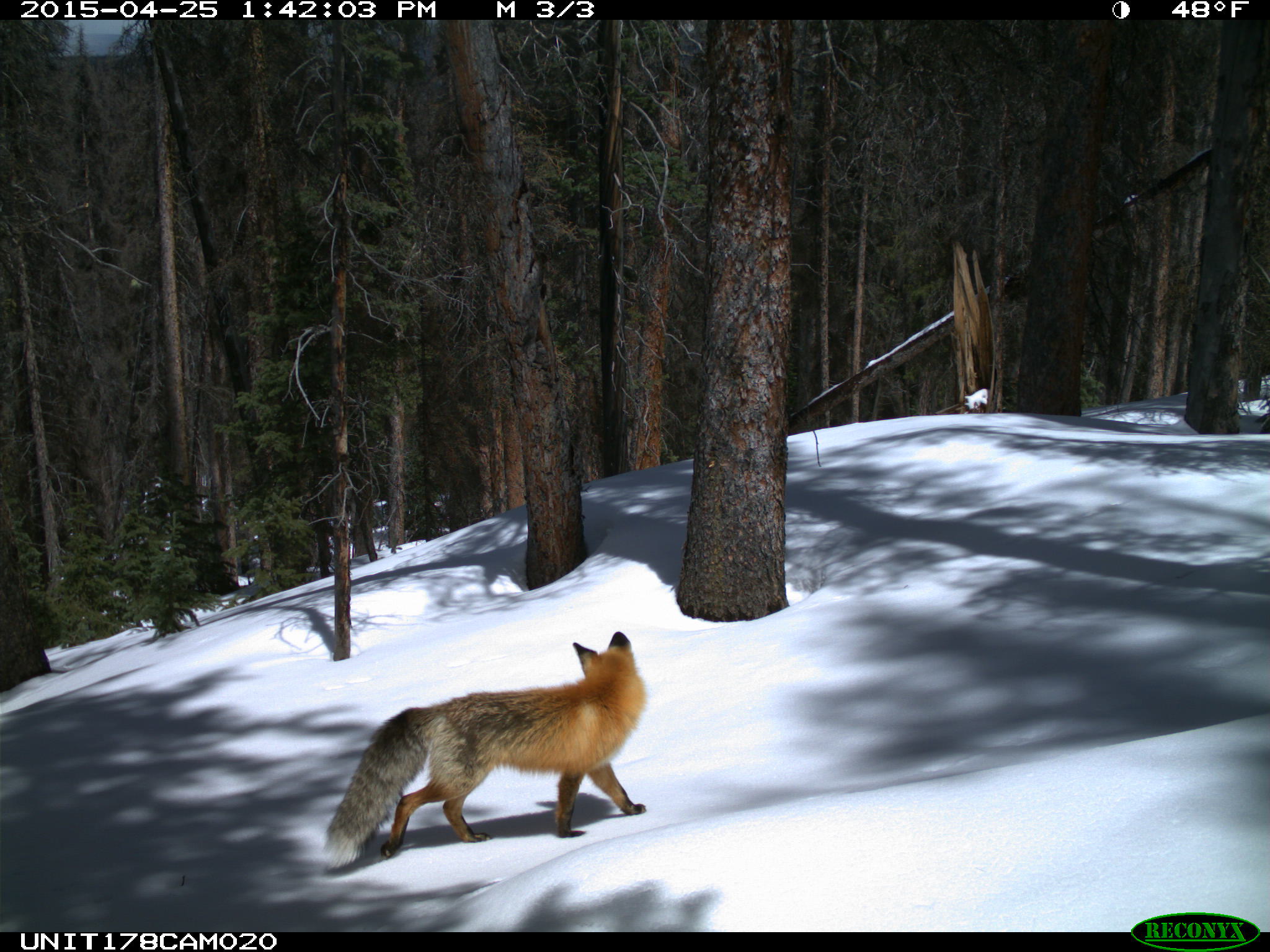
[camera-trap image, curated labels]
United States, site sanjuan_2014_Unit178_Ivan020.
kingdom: Animalia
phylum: Chordata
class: Mammalia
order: Carnivora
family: Canidae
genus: Vulpes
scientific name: Vulpes vulpes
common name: red fox